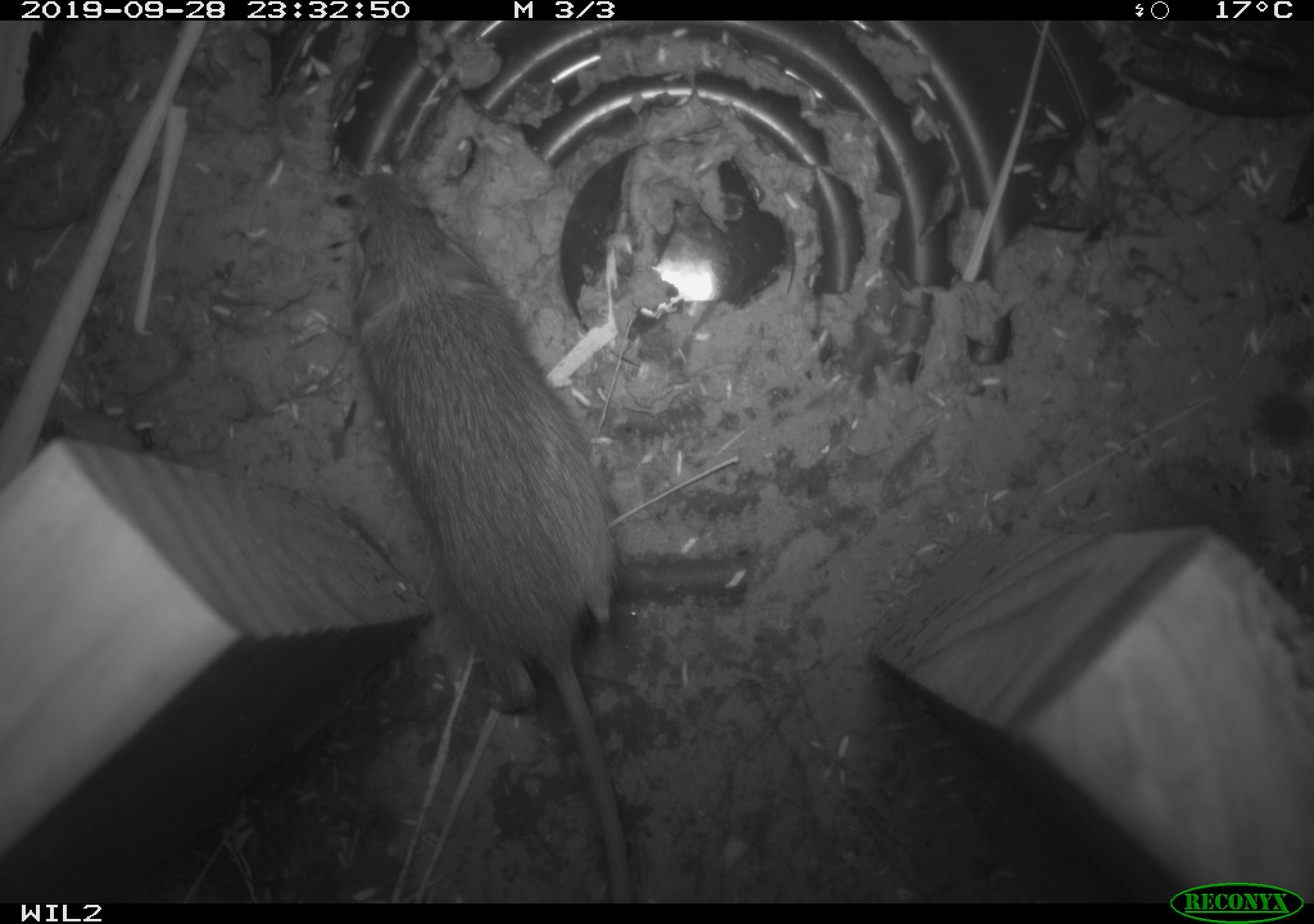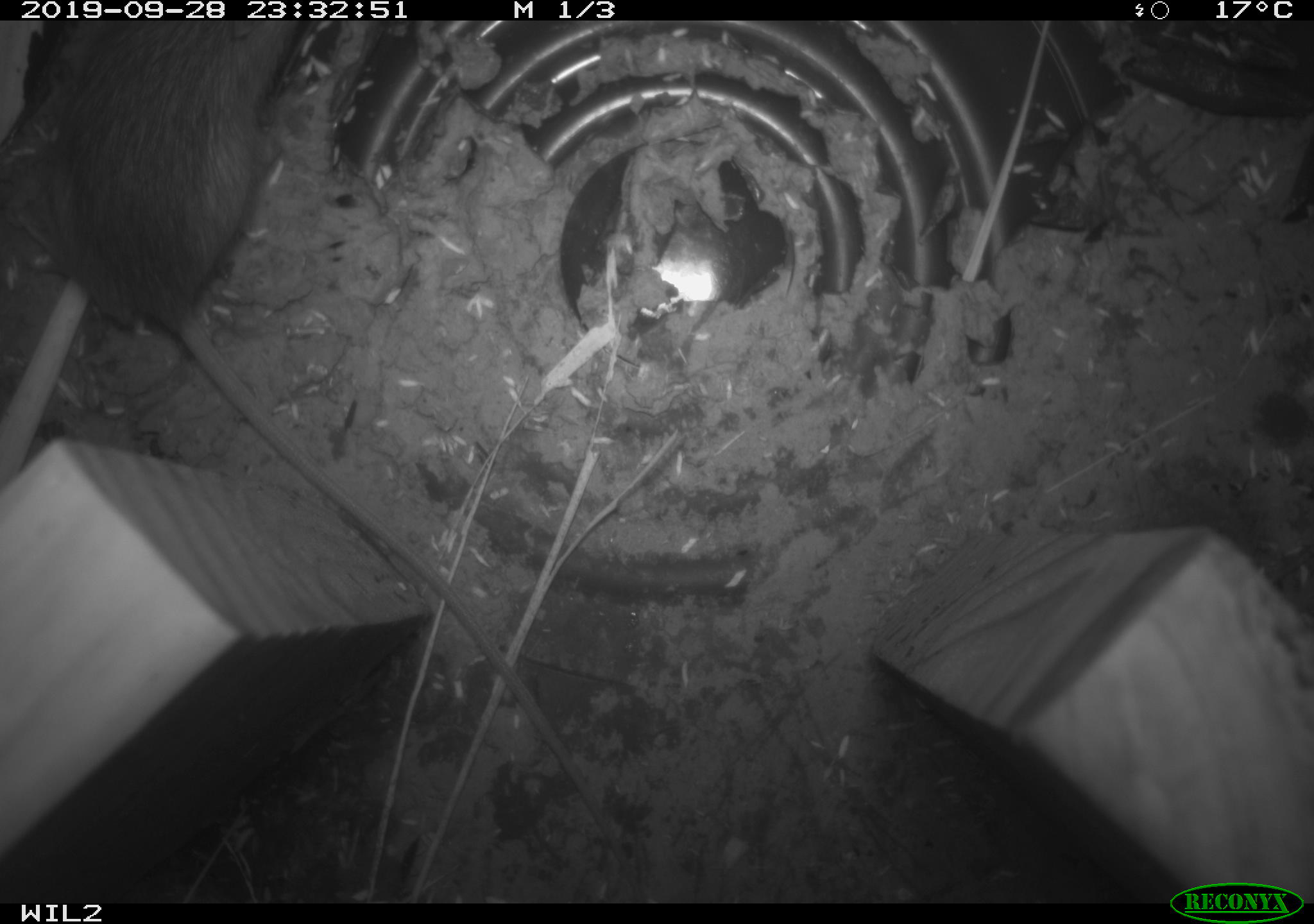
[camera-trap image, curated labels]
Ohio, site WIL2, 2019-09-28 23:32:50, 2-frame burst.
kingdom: Animalia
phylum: Chordata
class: Mammalia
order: Rodentia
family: Cricetidae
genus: Peromyscus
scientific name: Peromyscus leucopus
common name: white-footed mouse